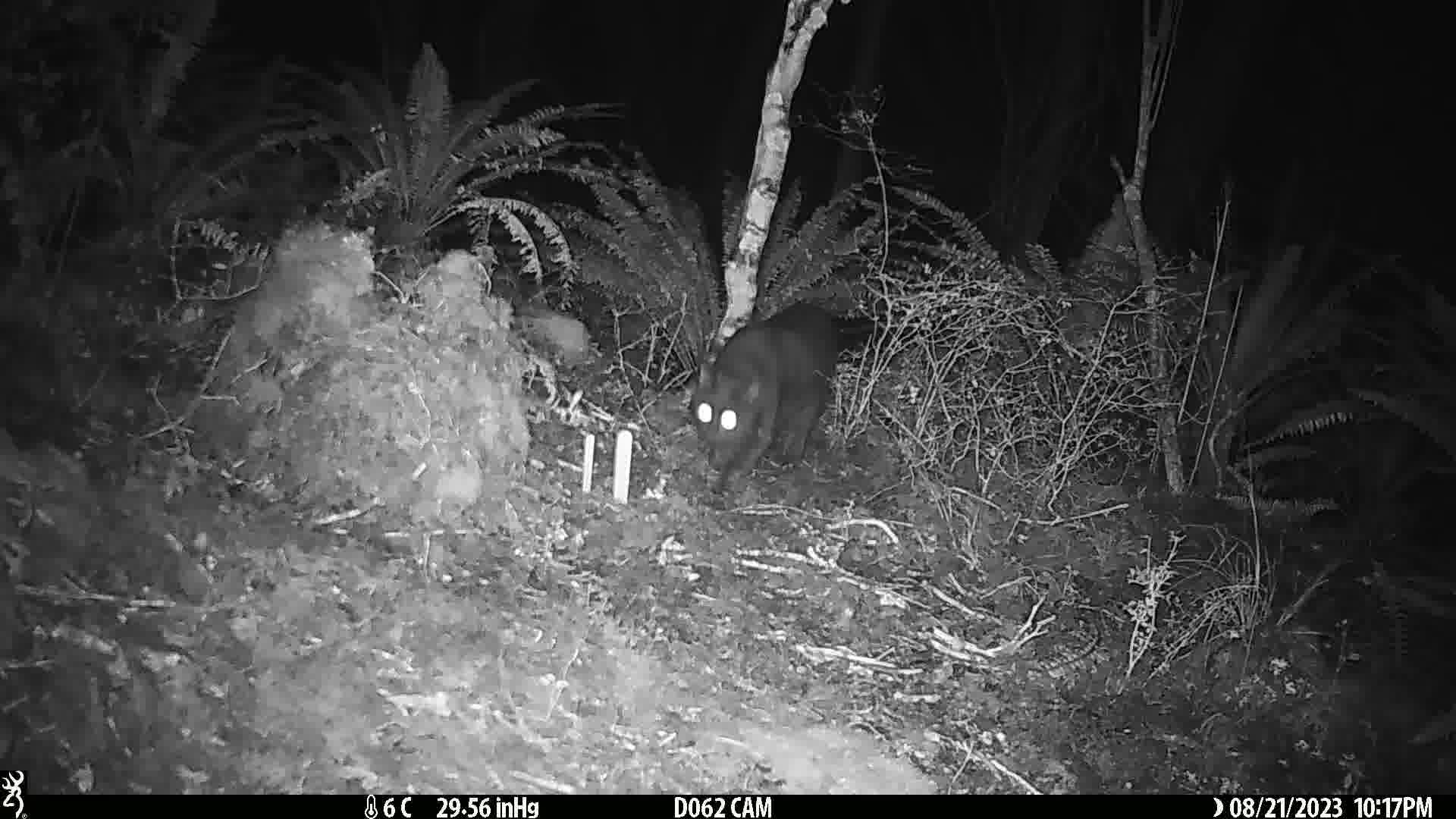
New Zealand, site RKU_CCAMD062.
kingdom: Animalia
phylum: Chordata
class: Mammalia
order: Carnivora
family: Felidae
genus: Felis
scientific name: Felis catus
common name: domestic cat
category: cat